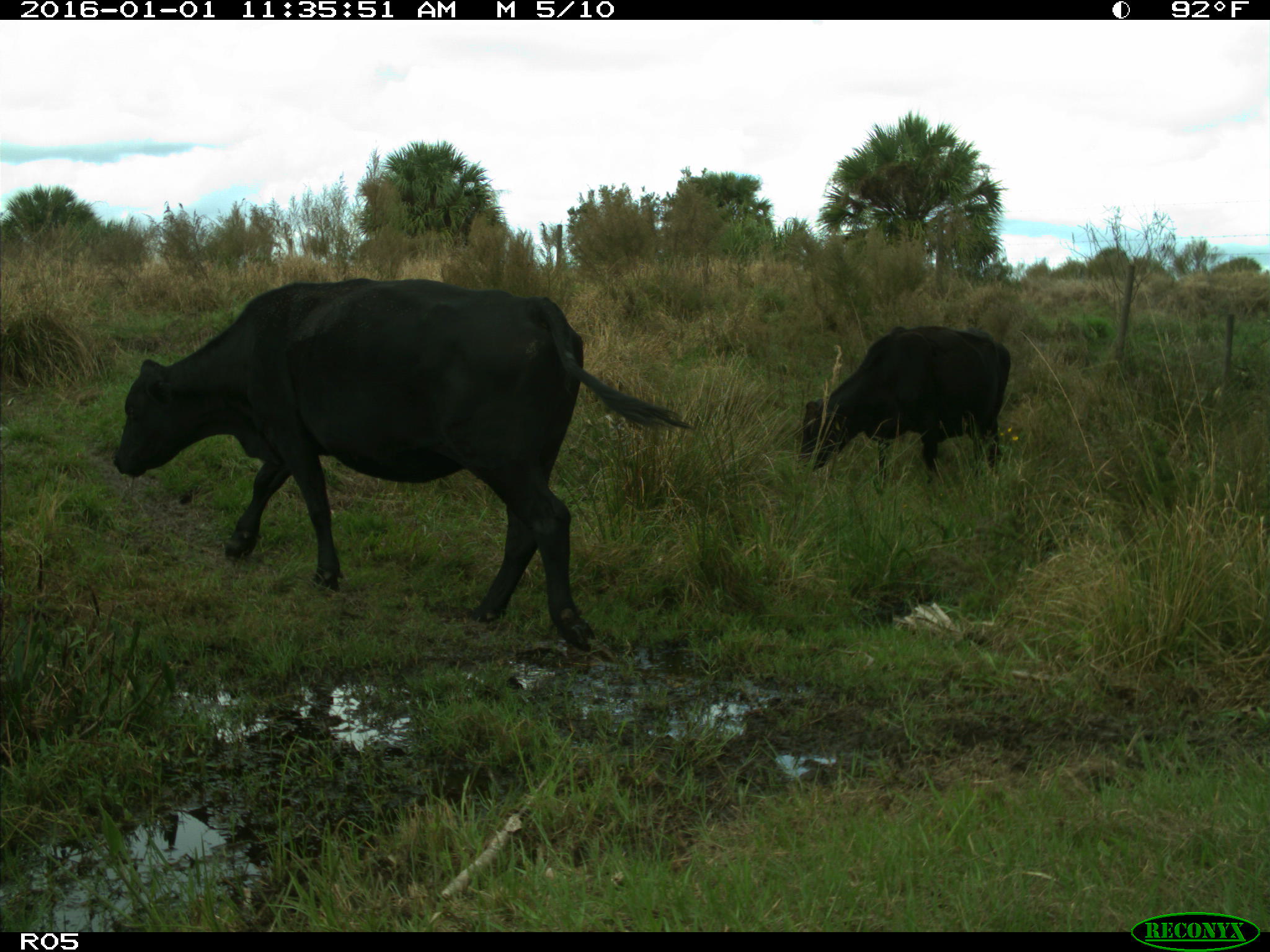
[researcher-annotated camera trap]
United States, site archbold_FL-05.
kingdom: Animalia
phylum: Chordata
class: Mammalia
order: Artiodactyla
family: Bovidae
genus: Bos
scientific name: Bos taurus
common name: domestic cow